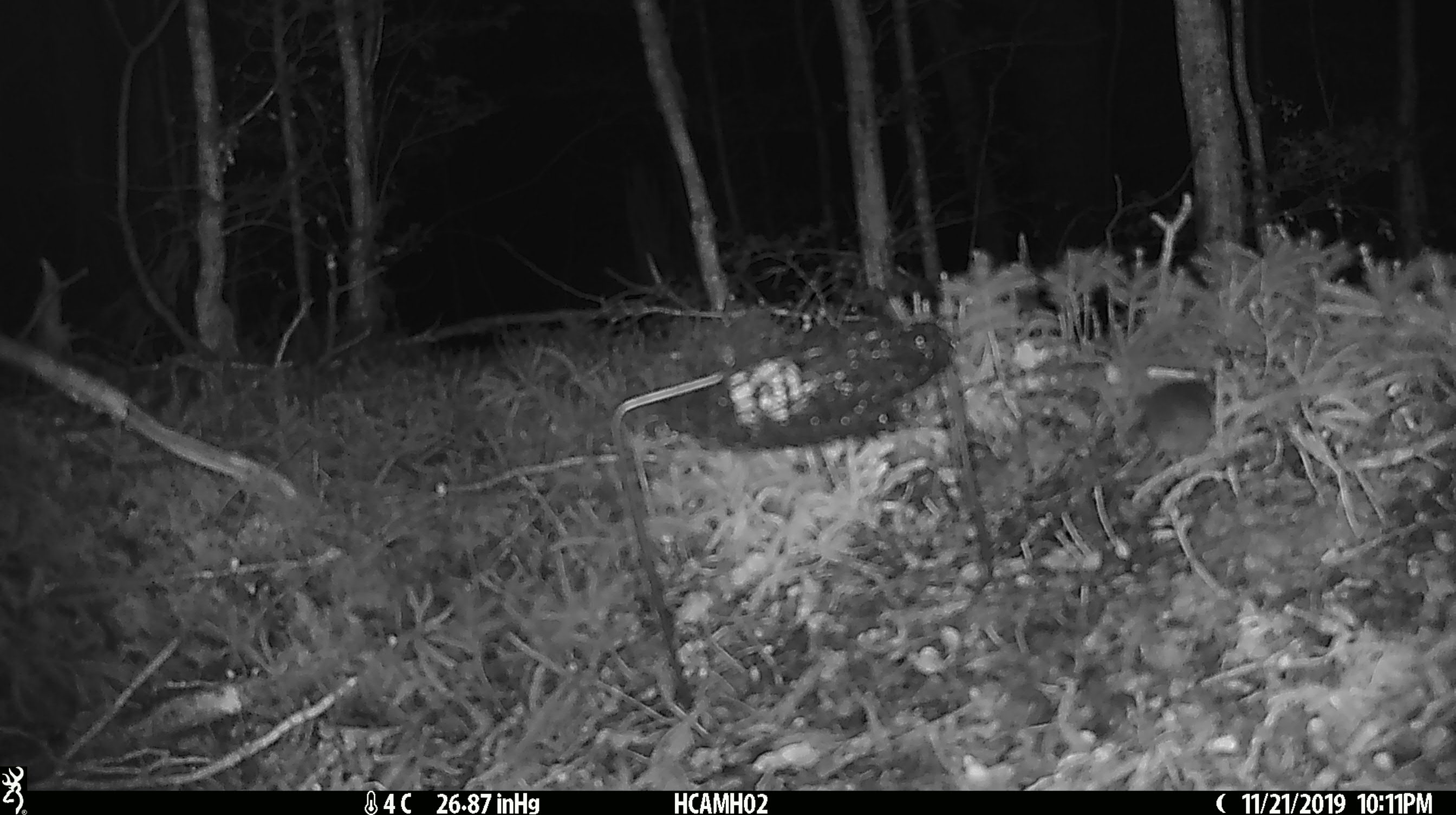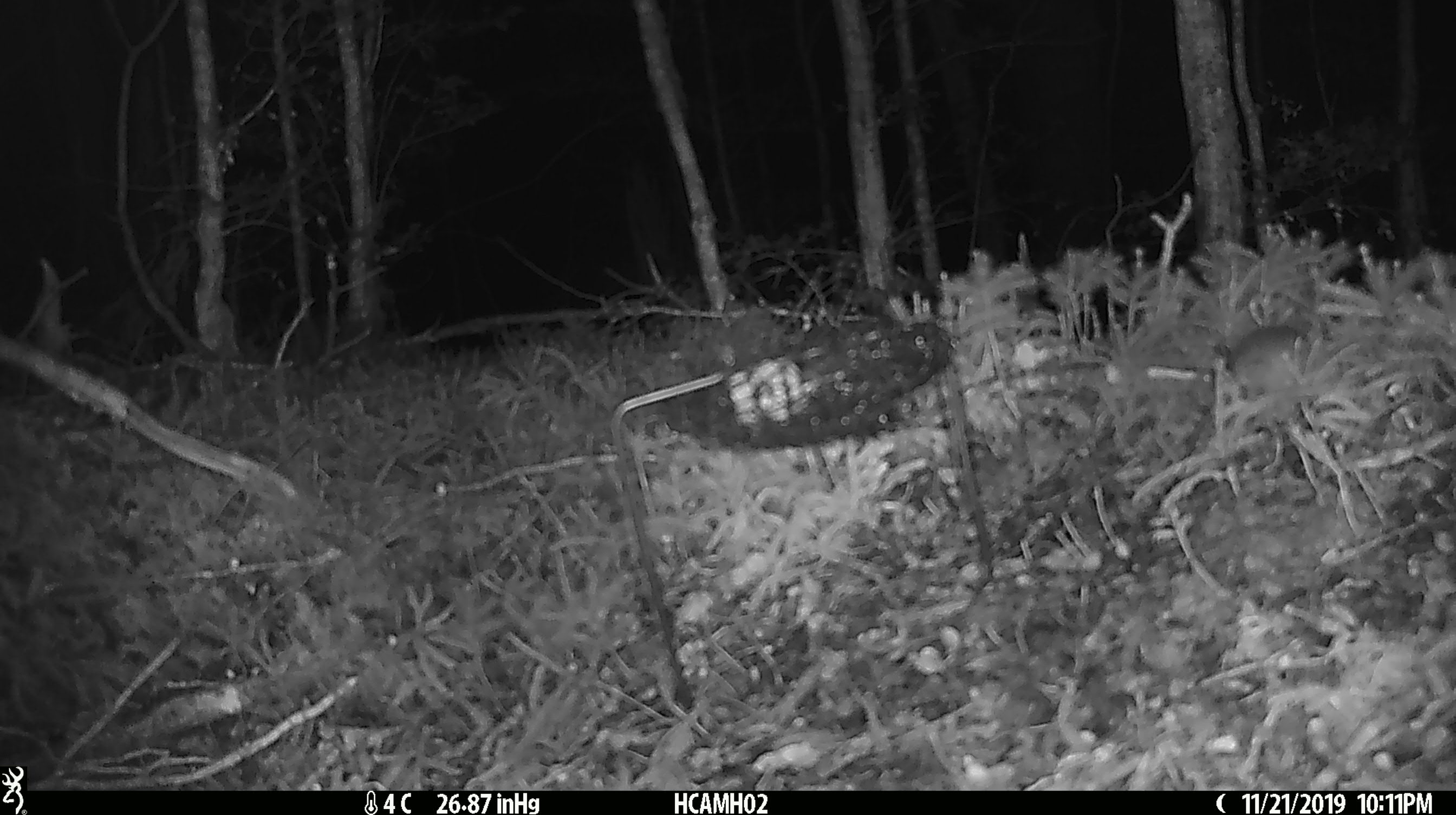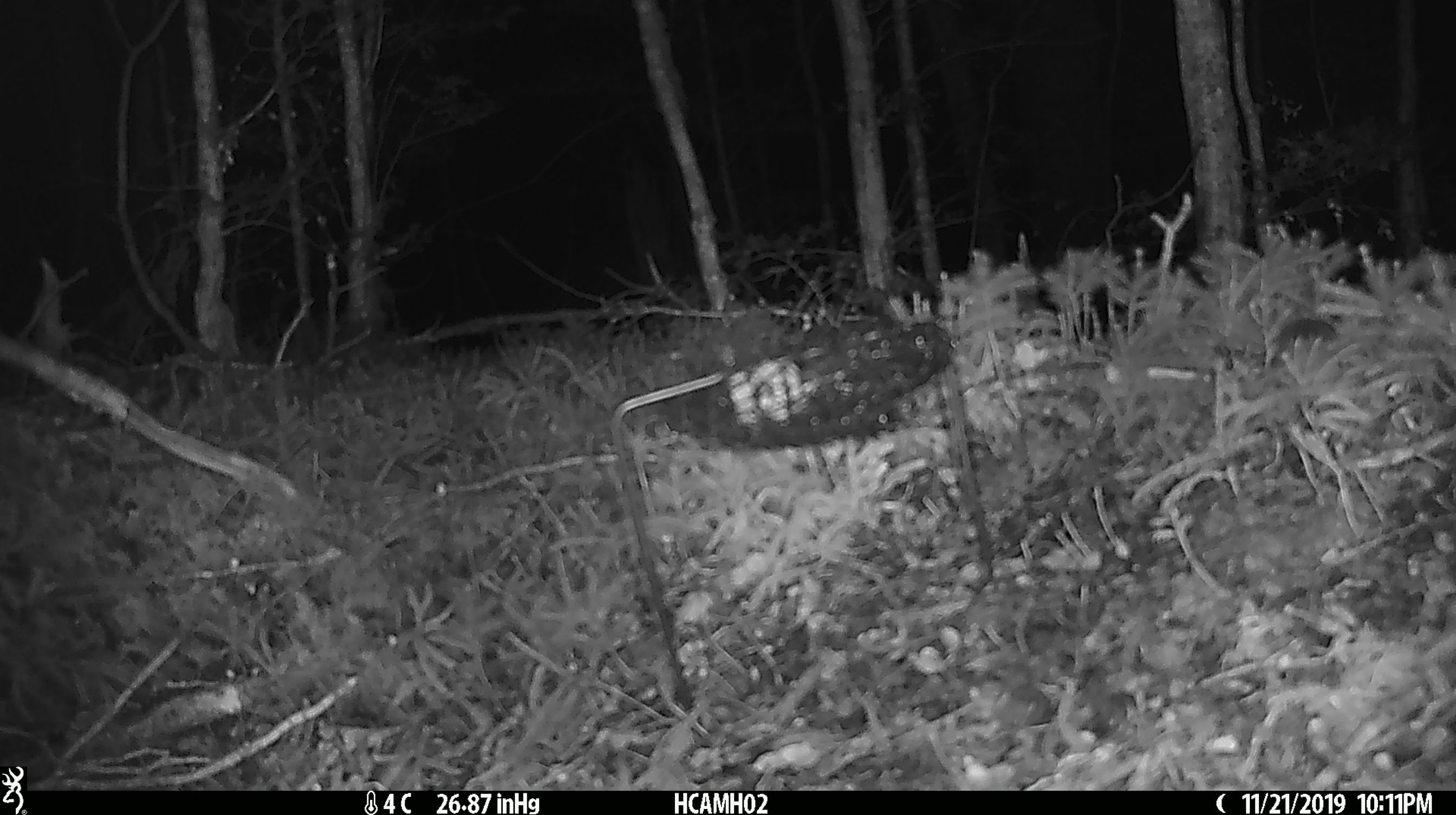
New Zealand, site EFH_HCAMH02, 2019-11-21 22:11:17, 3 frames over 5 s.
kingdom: Animalia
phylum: Chordata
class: Mammalia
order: Rodentia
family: Muridae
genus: Mus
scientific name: Mus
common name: mouse